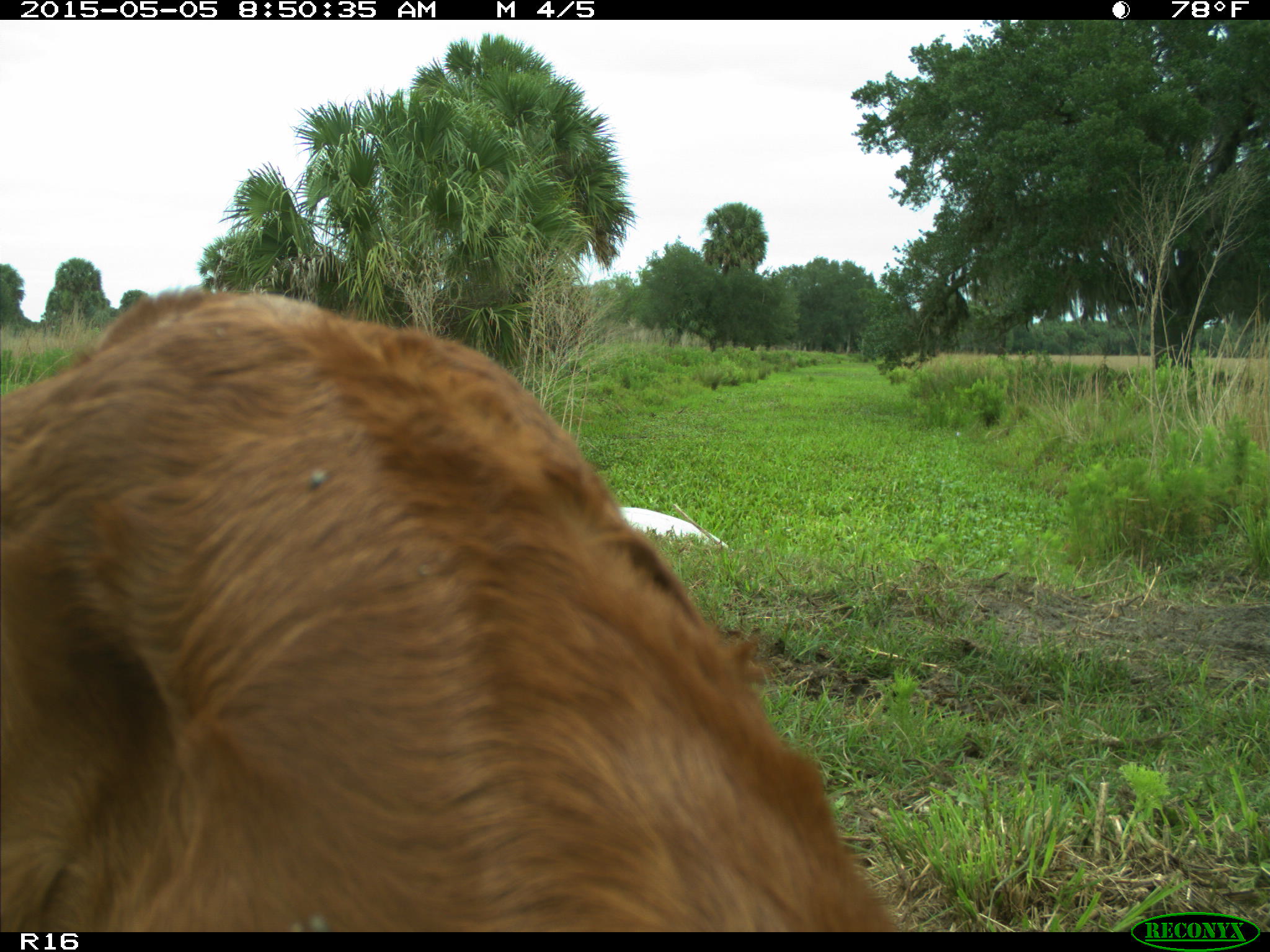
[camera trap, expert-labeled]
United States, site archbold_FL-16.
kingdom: Animalia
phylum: Chordata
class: Mammalia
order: Artiodactyla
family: Bovidae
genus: Bos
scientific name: Bos taurus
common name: domestic cow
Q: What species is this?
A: Bos taurus (domestic cow).